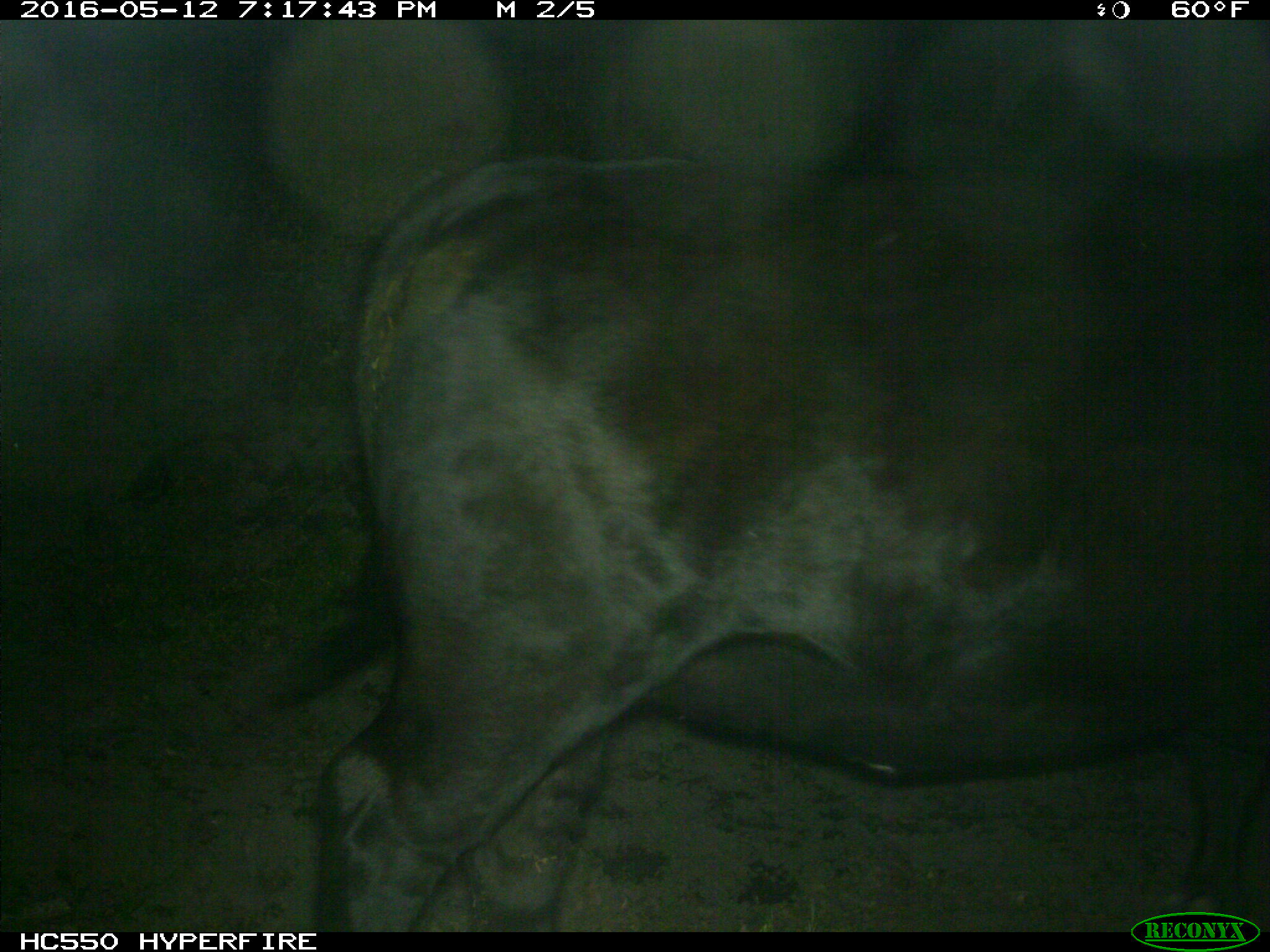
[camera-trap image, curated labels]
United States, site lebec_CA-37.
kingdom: Animalia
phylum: Chordata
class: Mammalia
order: Artiodactyla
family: Bovidae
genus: Bos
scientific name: Bos taurus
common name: domestic cow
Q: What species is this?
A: Bos taurus (domestic cow).